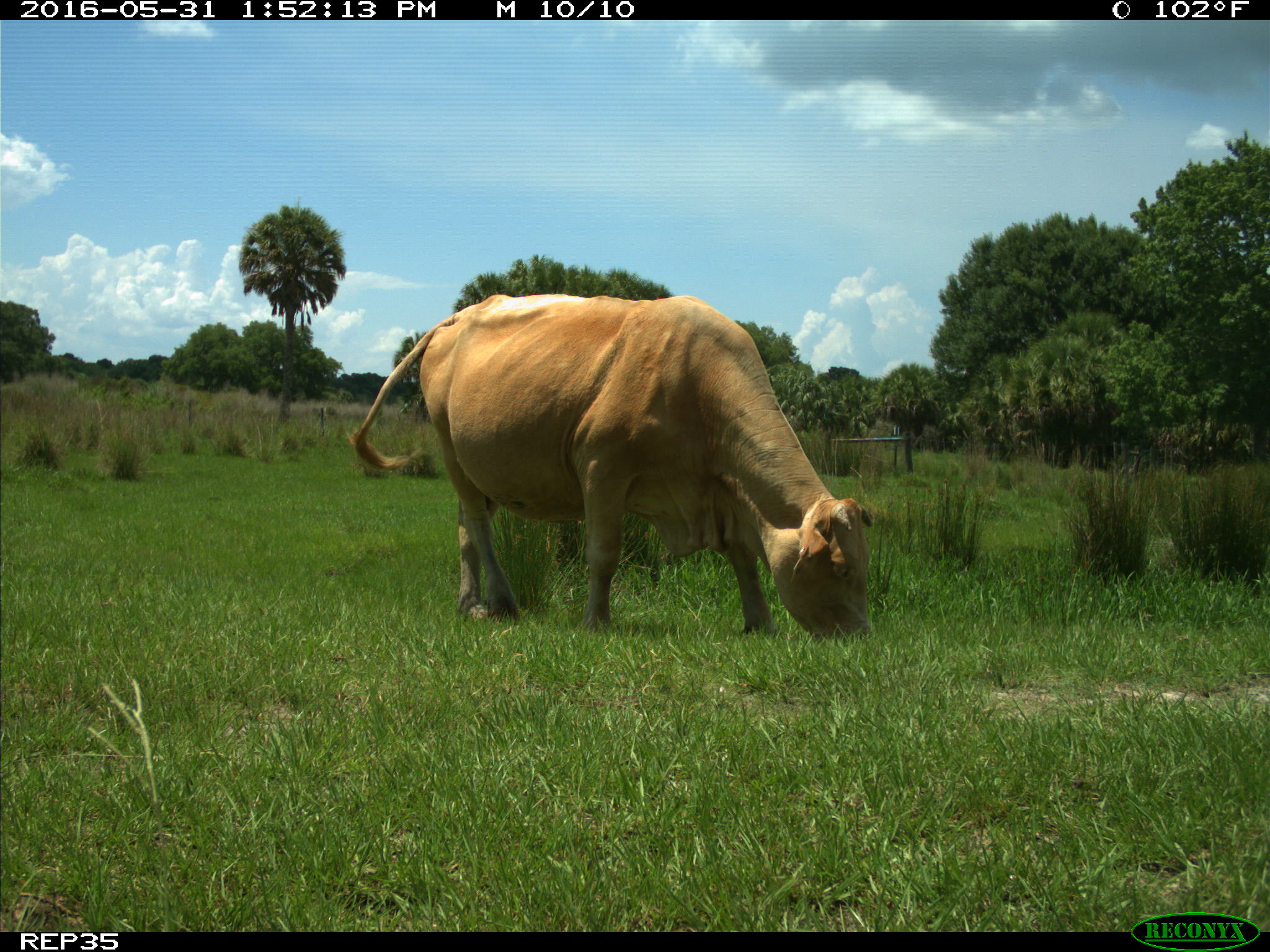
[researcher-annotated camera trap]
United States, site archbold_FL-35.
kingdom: Animalia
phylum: Chordata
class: Mammalia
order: Artiodactyla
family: Bovidae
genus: Bos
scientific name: Bos taurus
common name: domestic cow